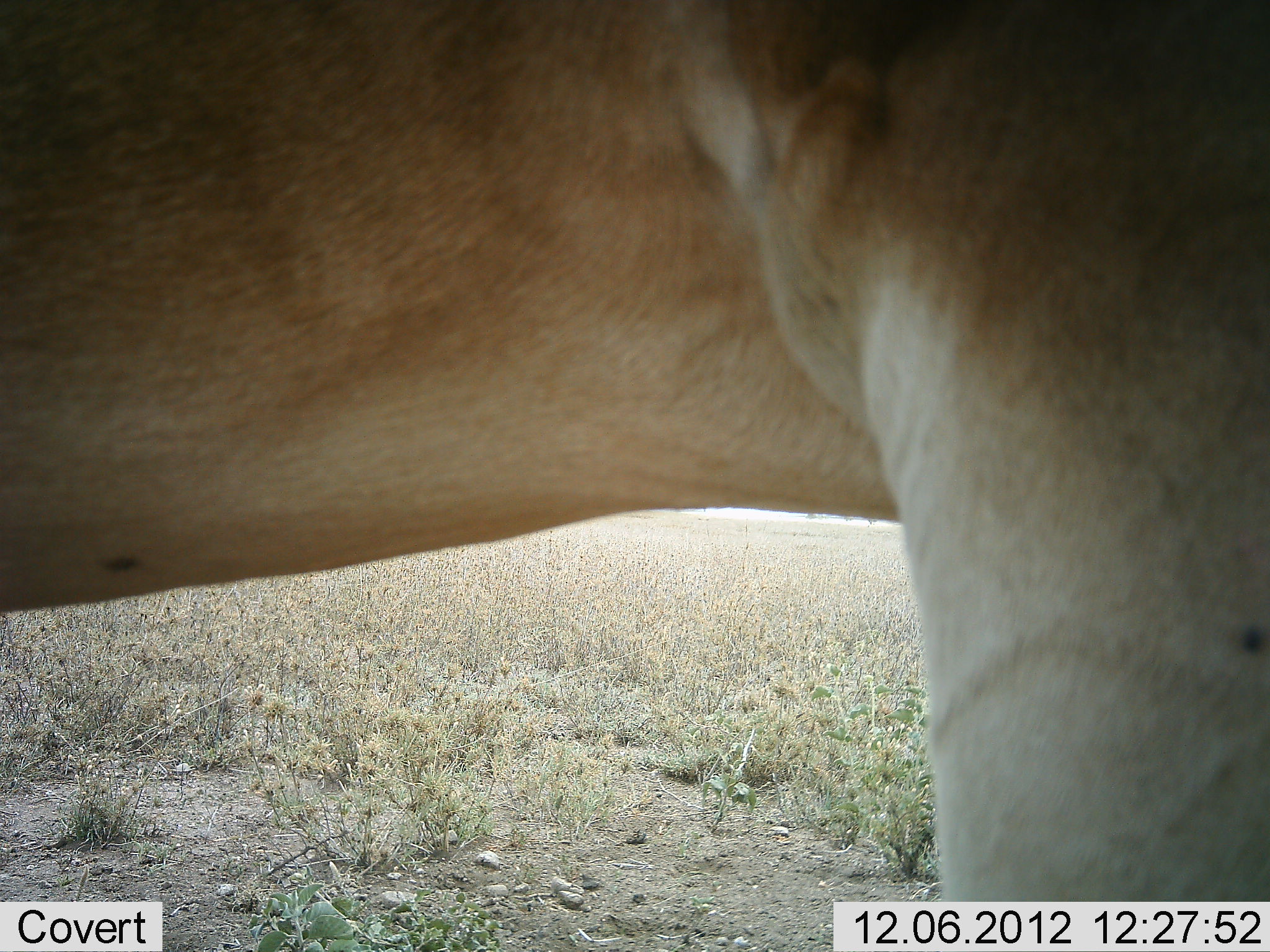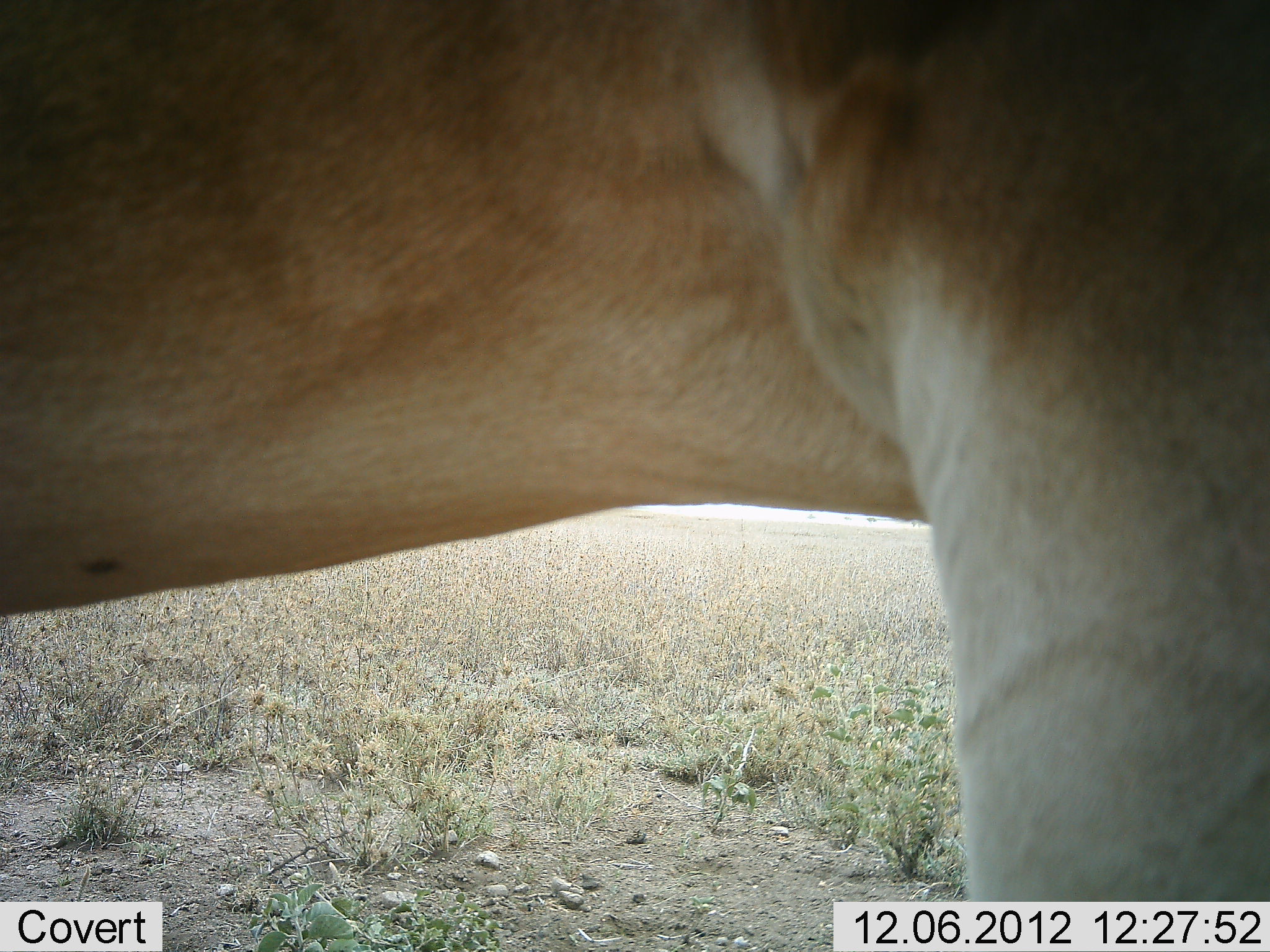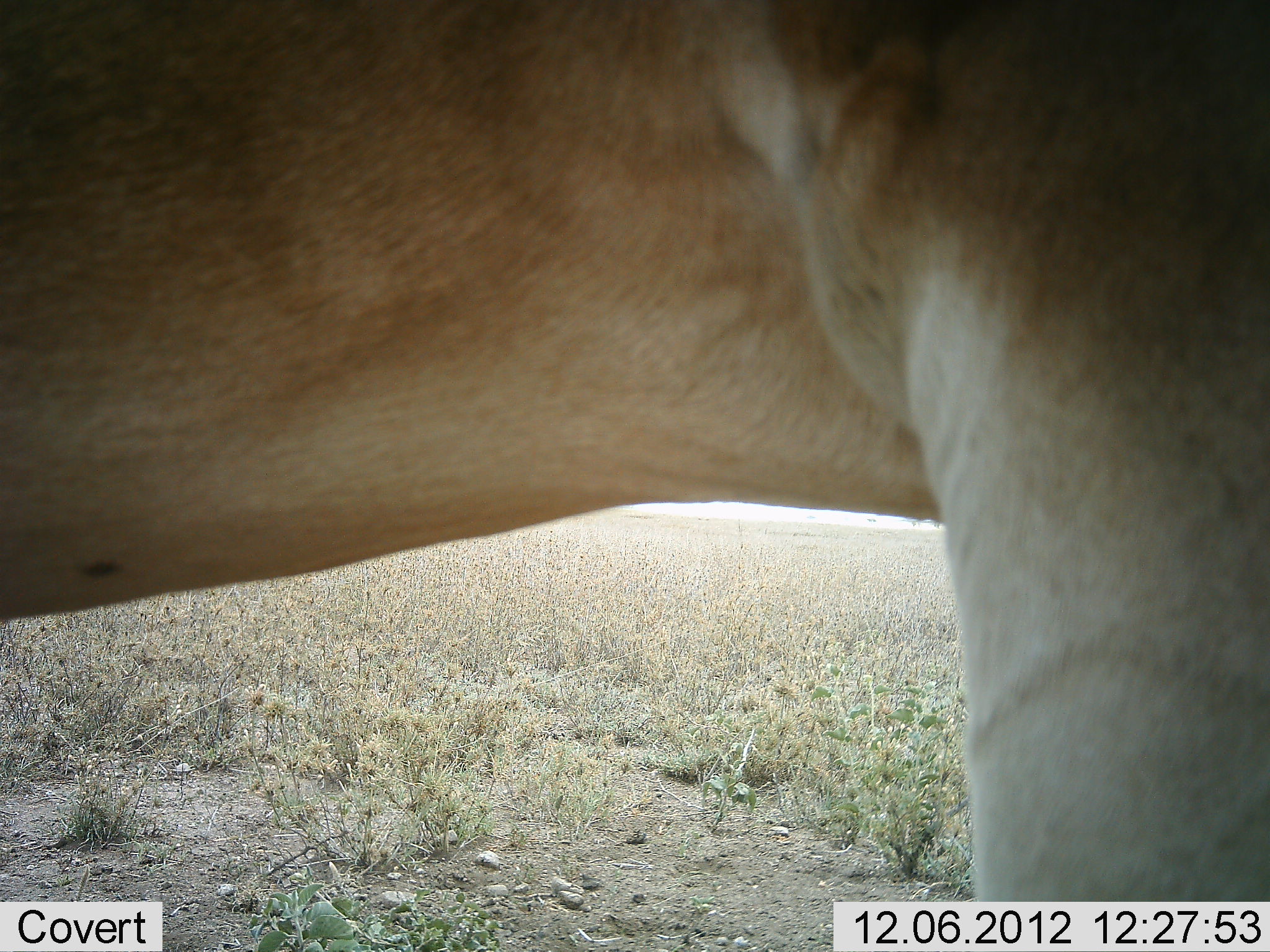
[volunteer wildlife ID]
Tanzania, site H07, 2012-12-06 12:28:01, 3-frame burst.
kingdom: Animalia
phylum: Chordata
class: Mammalia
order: Artiodactyla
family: Bovidae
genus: Alcelaphus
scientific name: Alcelaphus buselaphus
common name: hartebeest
Hartebeest (Alcelaphus buselaphus), count 1. Behavior (volunteer vote fractions): standing 100%, resting 0%, moving 0%, interacting 0%. Young present (vote fraction): 0%. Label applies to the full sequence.